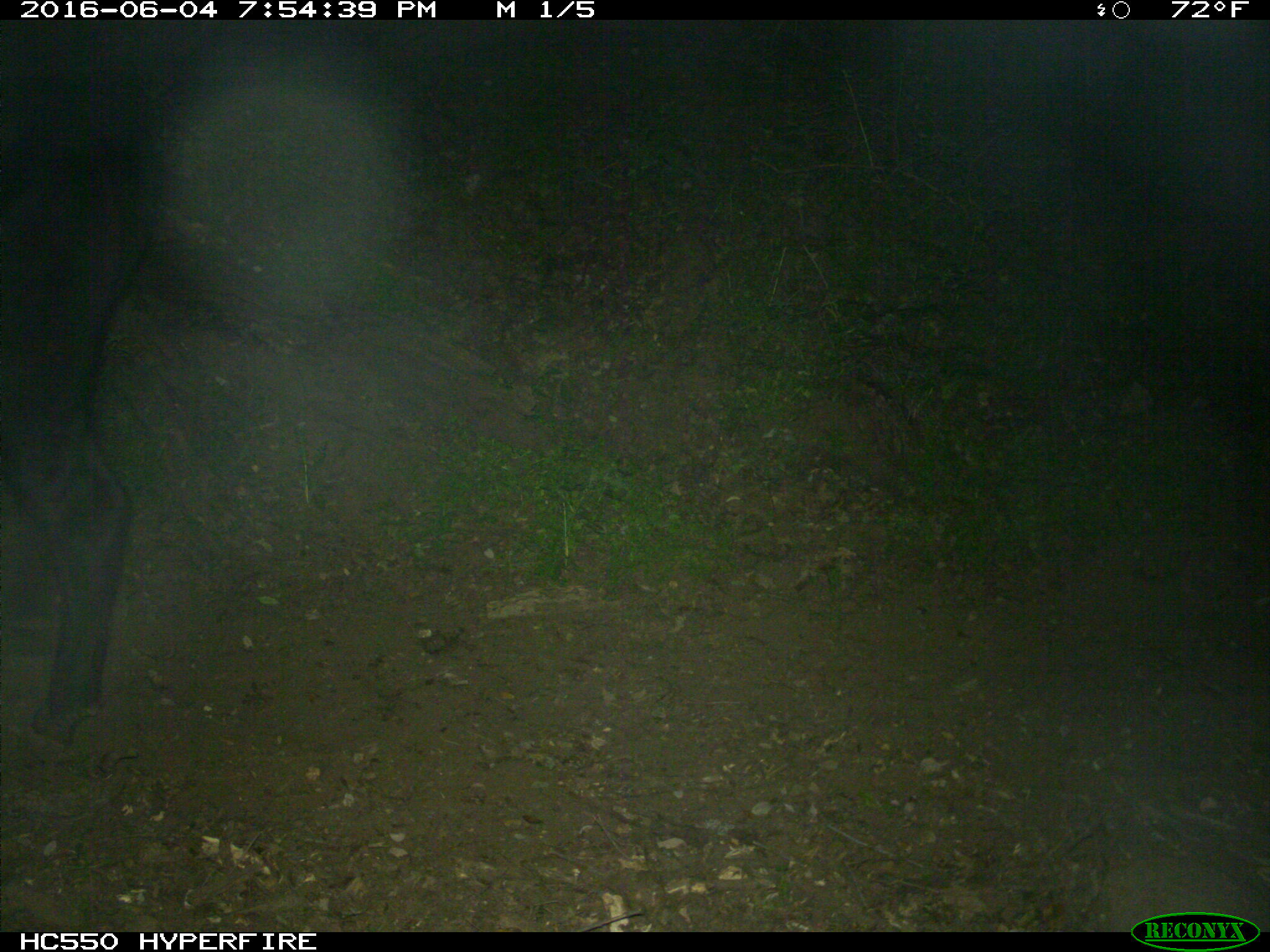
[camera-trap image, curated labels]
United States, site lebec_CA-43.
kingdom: Animalia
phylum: Chordata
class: Mammalia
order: Artiodactyla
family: Bovidae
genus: Bos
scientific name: Bos taurus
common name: domestic cow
Bos taurus (domestic cow).